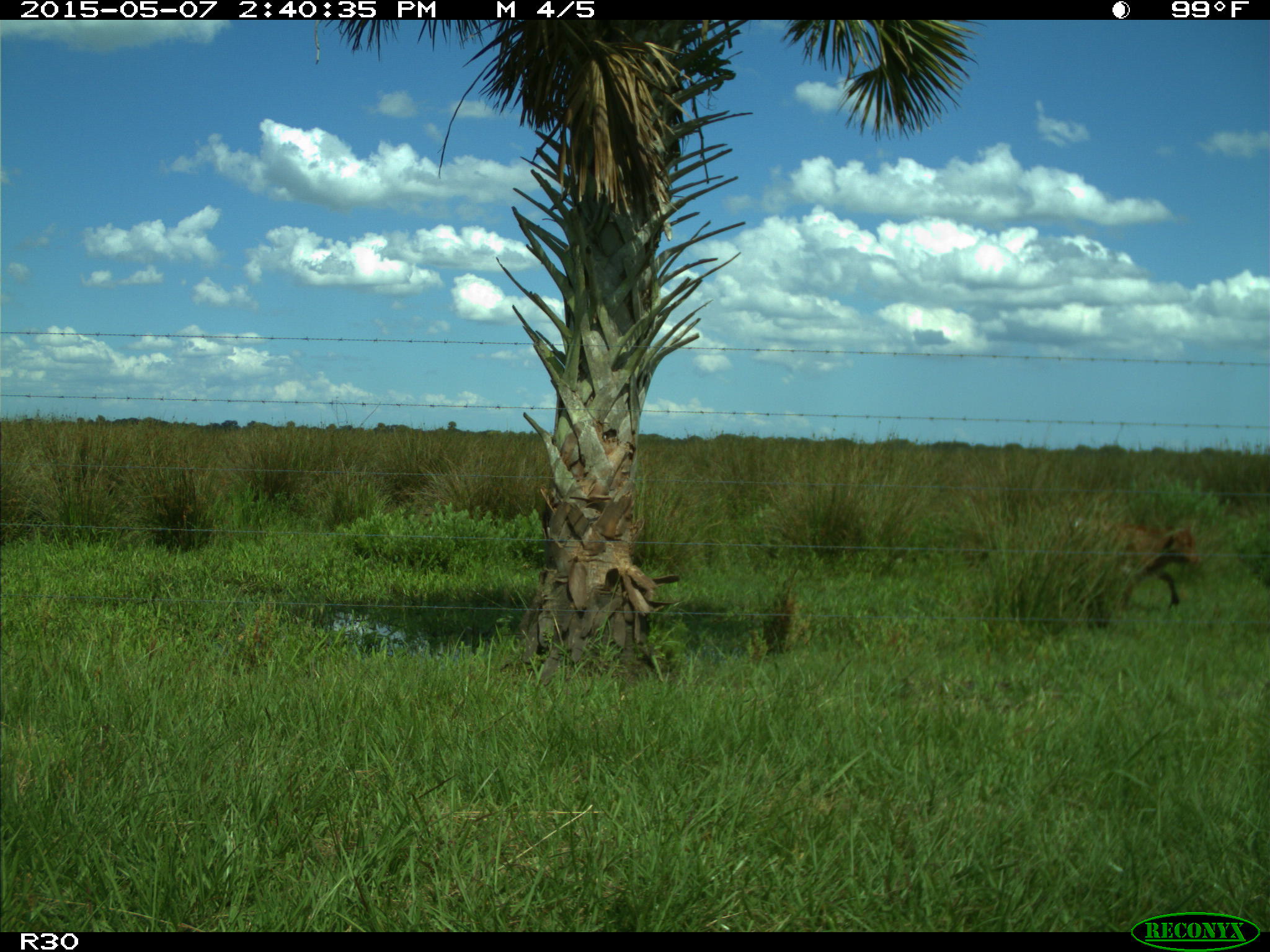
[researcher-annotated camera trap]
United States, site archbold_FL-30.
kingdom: Animalia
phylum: Chordata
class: Mammalia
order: Artiodactyla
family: Bovidae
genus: Bos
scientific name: Bos taurus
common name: domestic cow